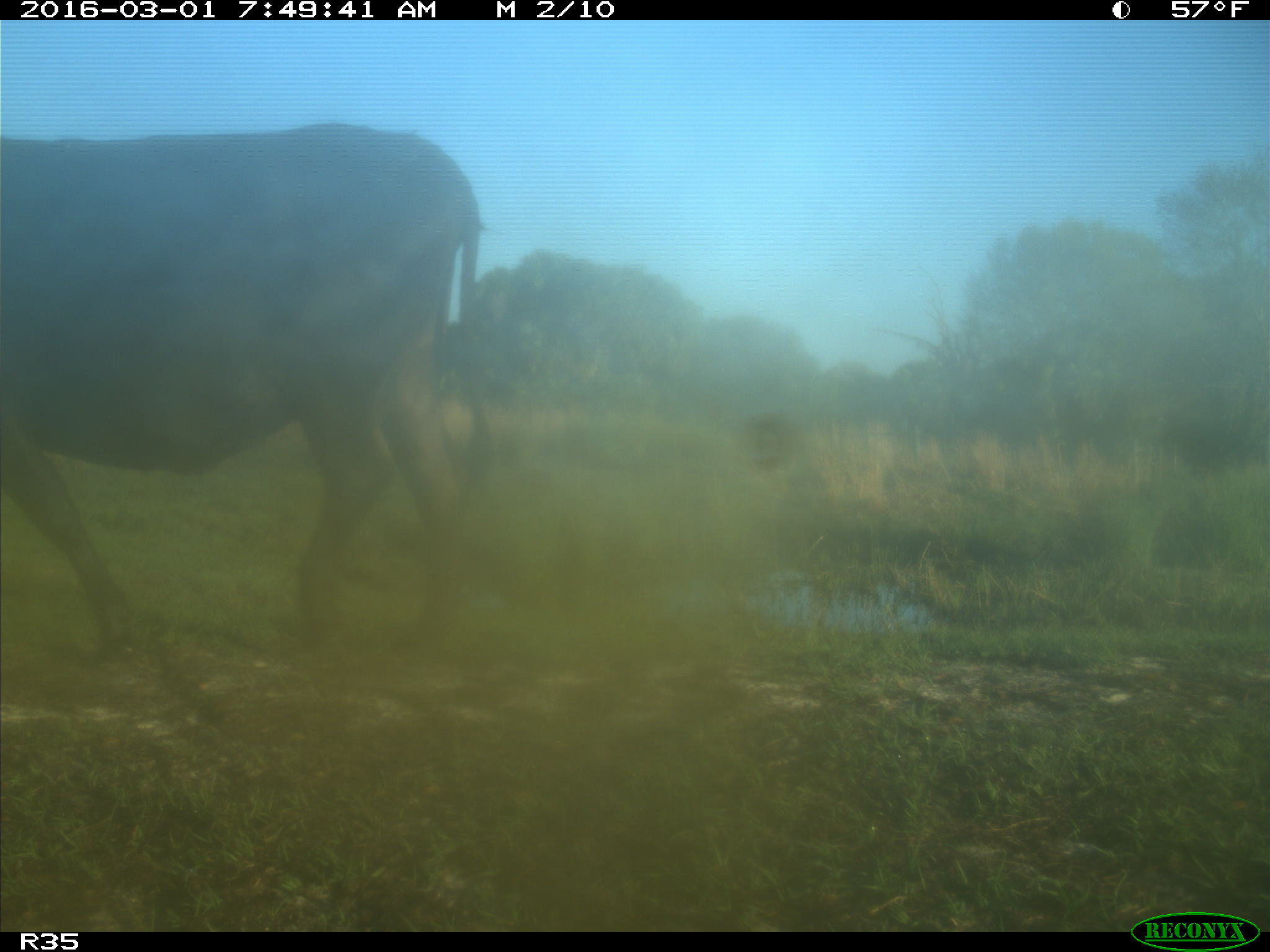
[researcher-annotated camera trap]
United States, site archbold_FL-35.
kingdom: Animalia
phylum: Chordata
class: Mammalia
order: Artiodactyla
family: Bovidae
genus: Bos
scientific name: Bos taurus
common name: domestic cow